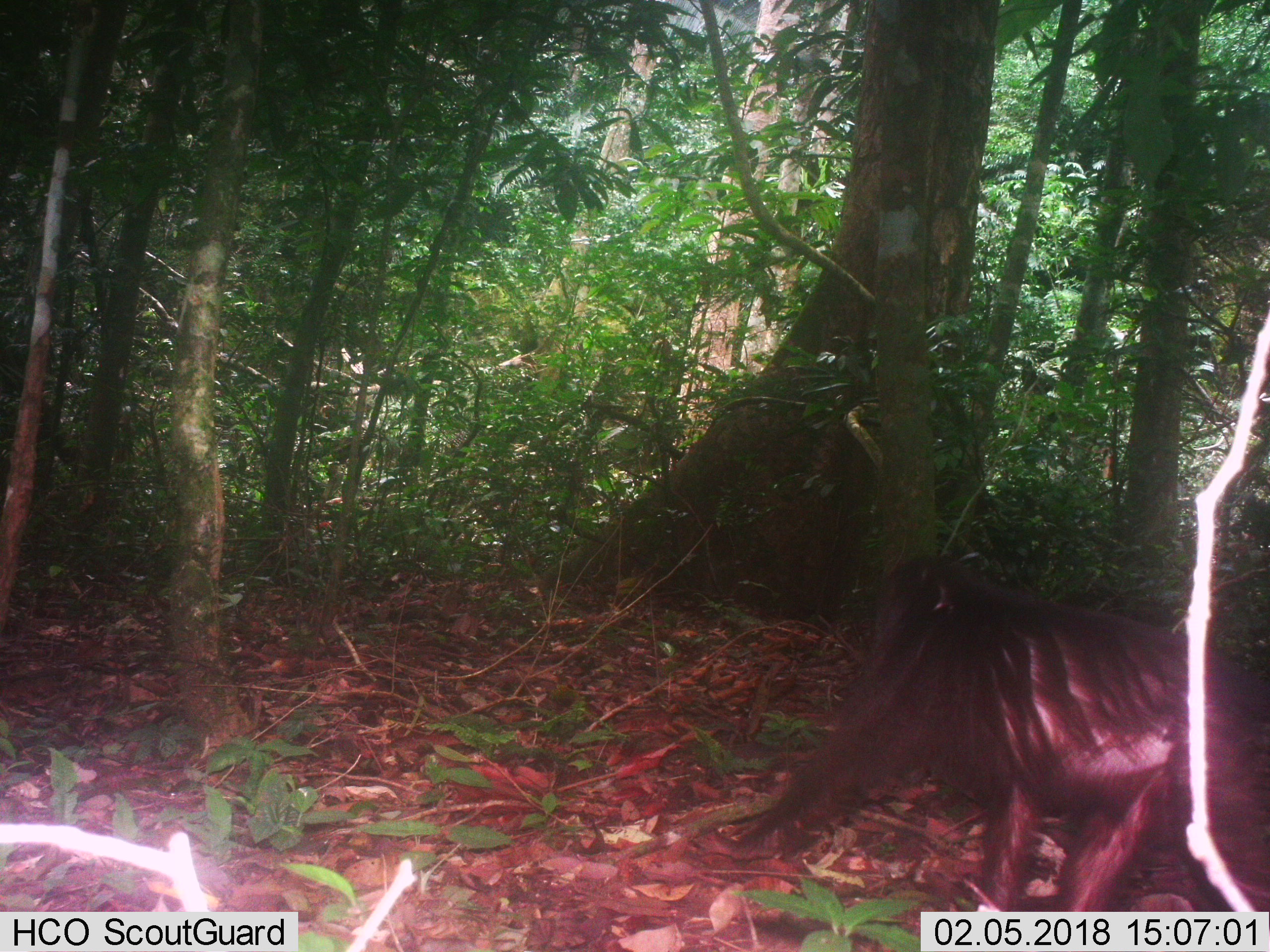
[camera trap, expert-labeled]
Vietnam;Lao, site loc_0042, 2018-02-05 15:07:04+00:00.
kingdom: Animalia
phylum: Chordata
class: Mammalia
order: Primates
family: Cercopithecidae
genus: Macaca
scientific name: Macaca arctoides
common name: stump-tailed macaque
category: stump tailed macaque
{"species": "stump tailed macaque (stump-tailed macaque) (Macaca arctoides)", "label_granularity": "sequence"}